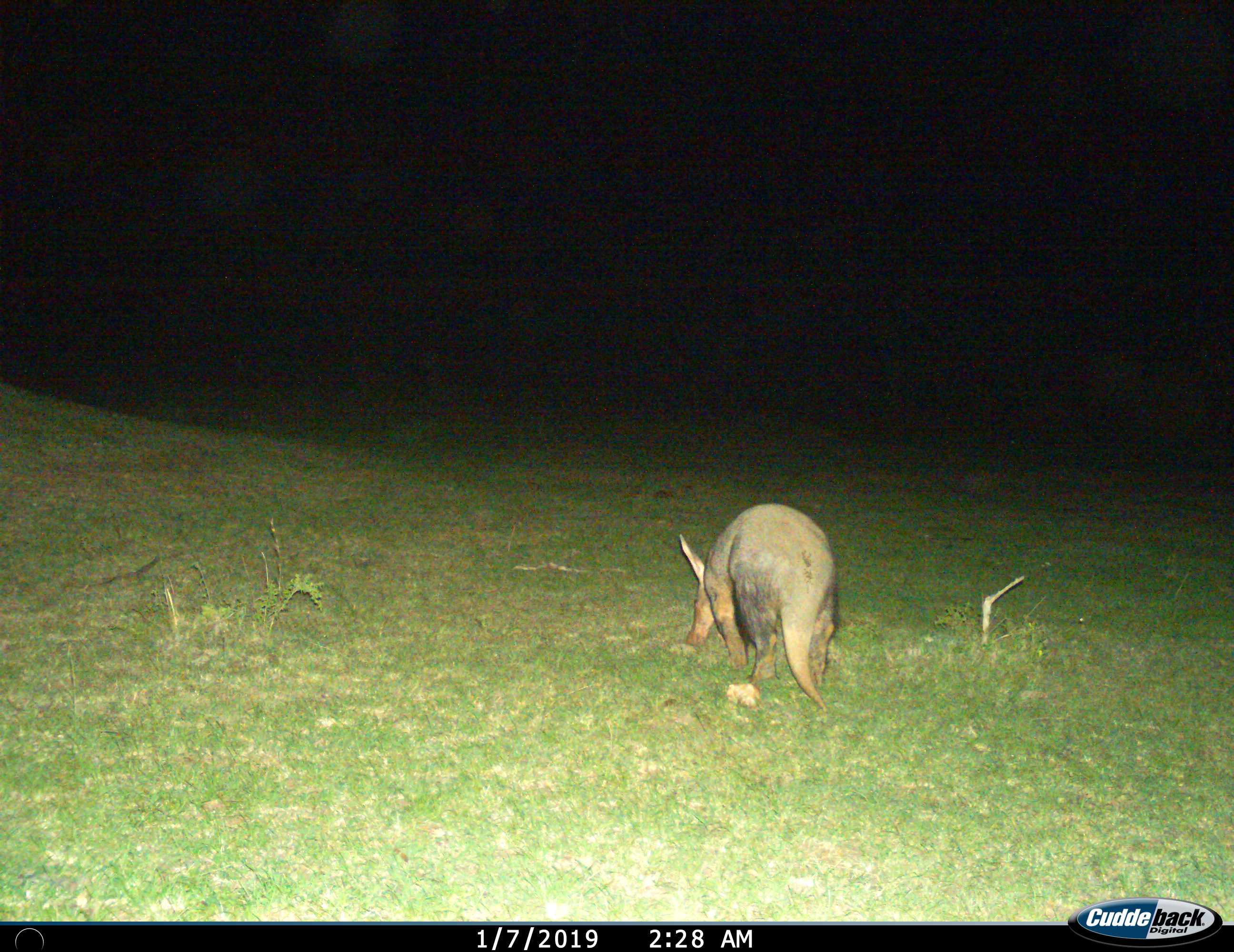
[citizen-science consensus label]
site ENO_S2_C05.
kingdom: Animalia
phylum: Chordata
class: Mammalia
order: Tubulidentata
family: Orycteropodidae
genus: Orycteropus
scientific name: Orycteropus afer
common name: aardvark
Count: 1.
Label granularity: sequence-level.